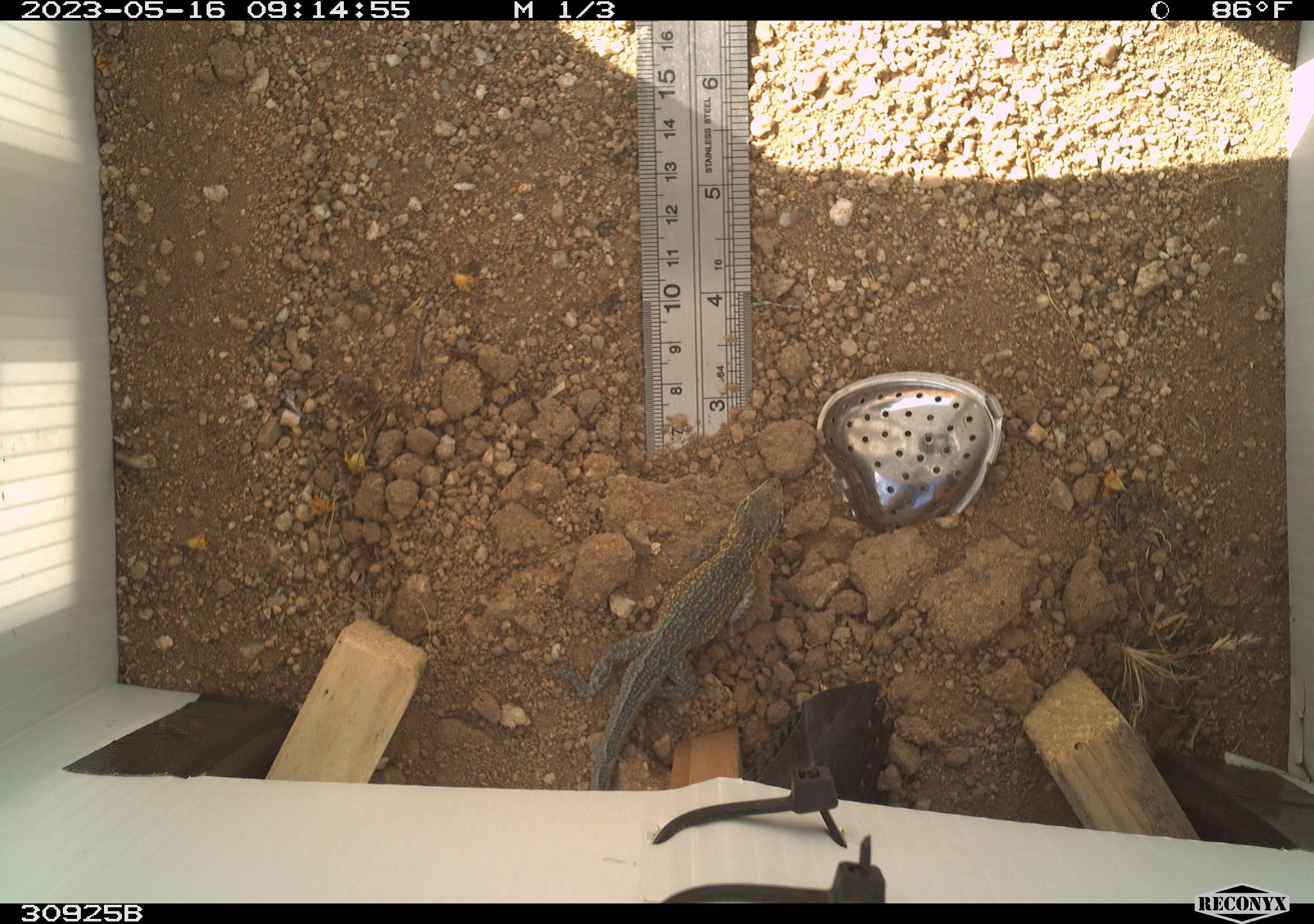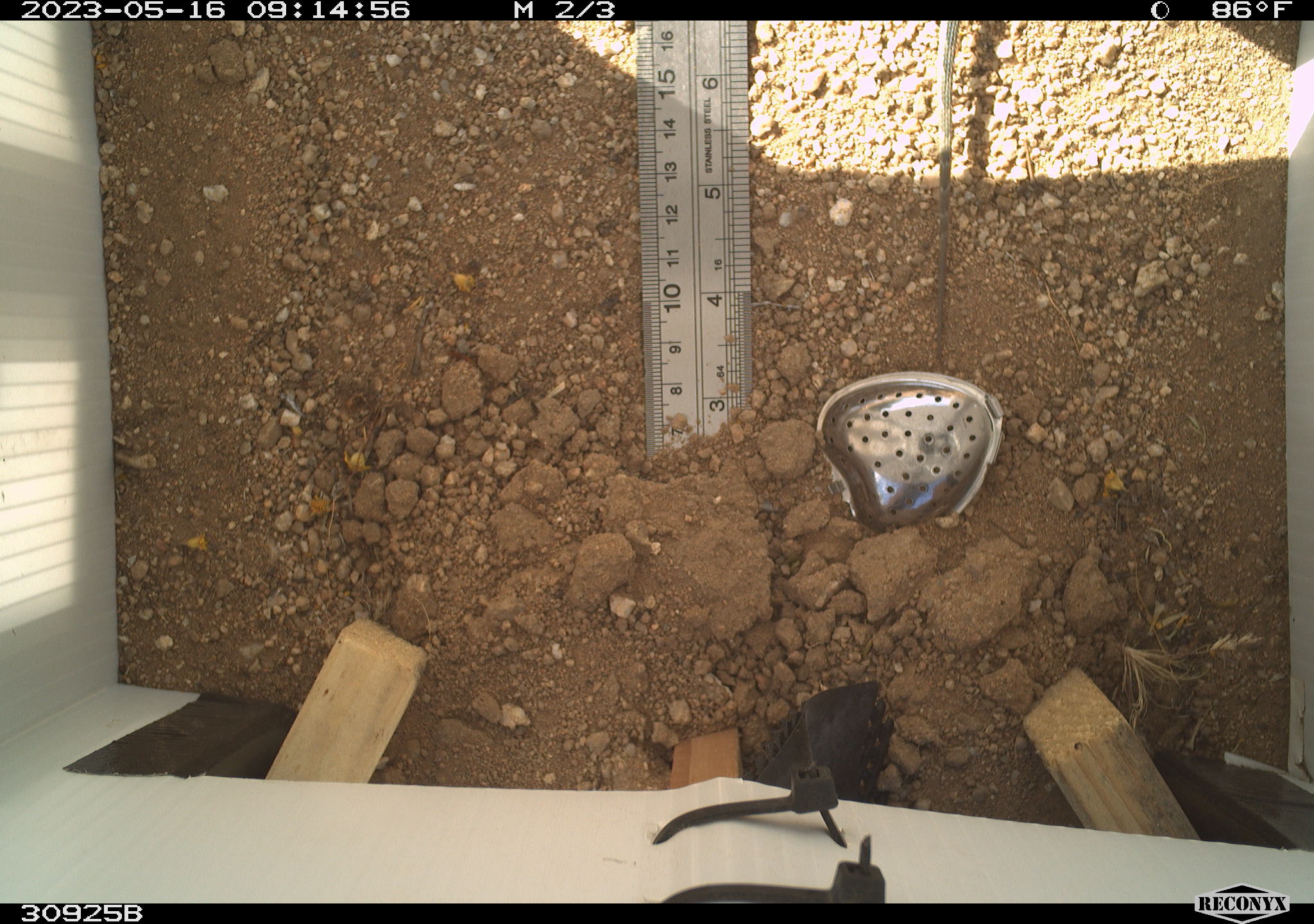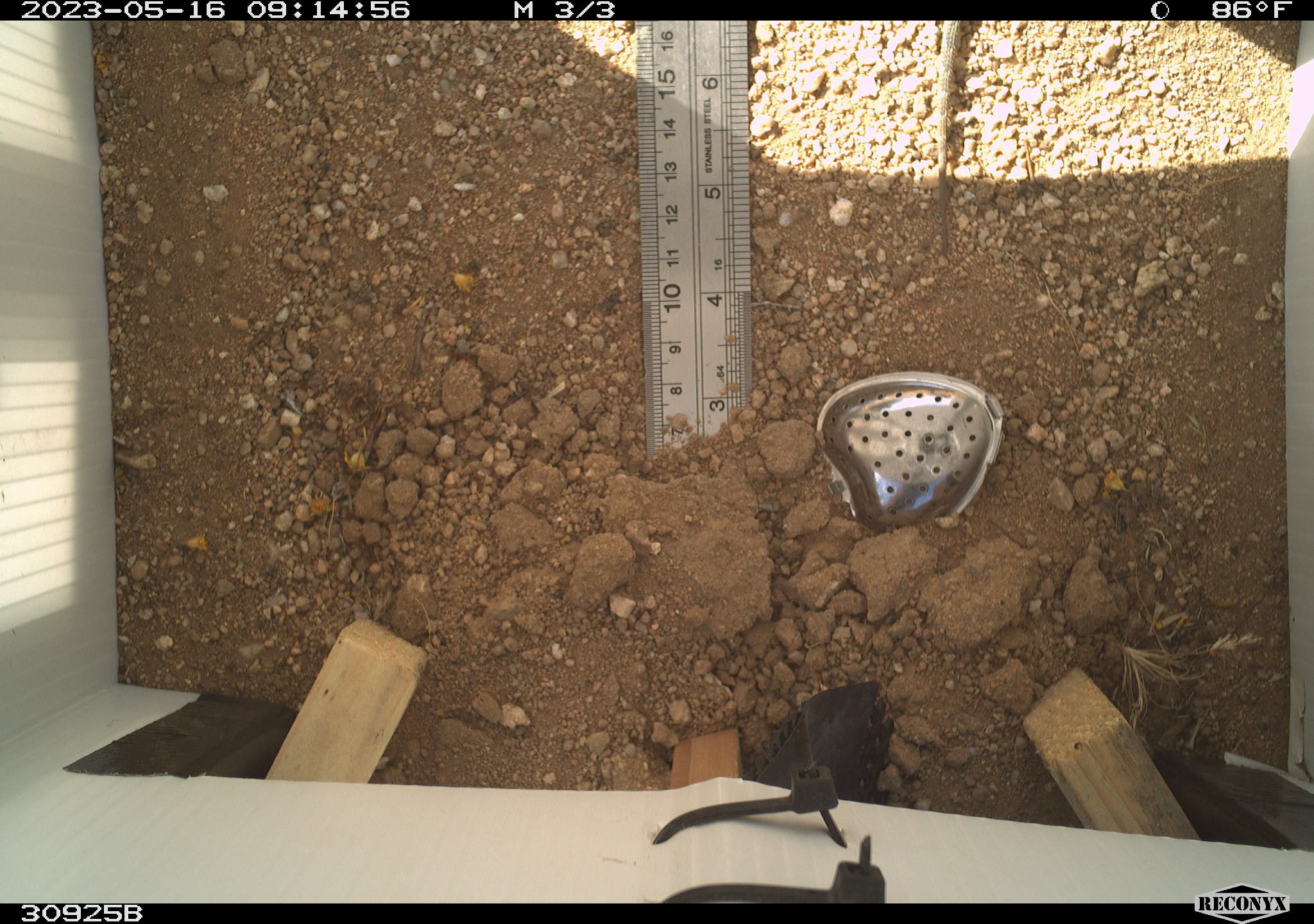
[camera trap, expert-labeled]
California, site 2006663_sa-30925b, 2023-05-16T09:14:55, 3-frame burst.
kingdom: Animalia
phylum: Chordata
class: Reptilia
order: Squamata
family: Phrynosomatidae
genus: Uta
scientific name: Uta stansburiana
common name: common side-blotched lizard